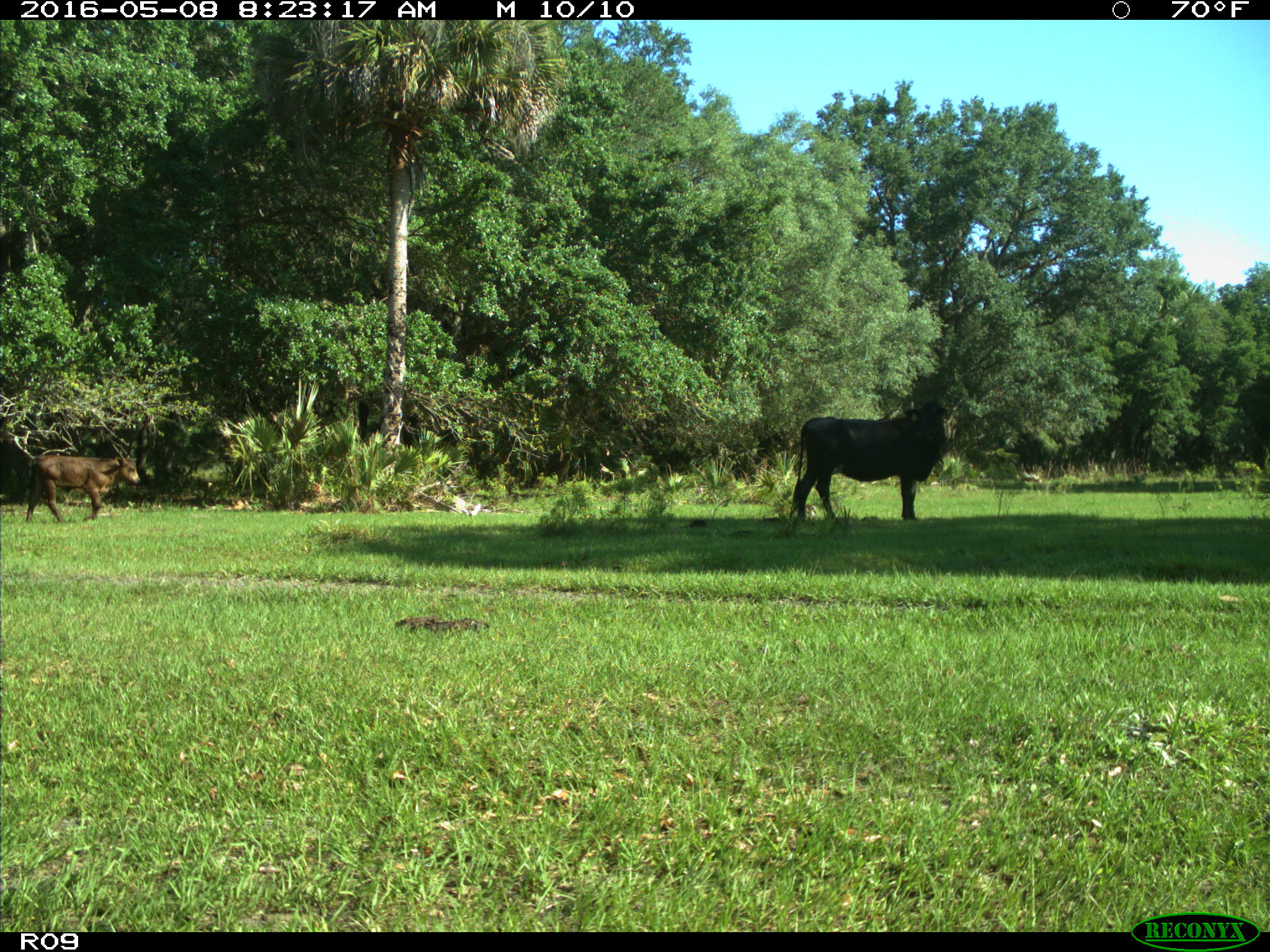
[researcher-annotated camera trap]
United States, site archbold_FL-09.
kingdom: Animalia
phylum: Chordata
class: Mammalia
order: Artiodactyla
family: Bovidae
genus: Bos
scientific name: Bos taurus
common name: domestic cow